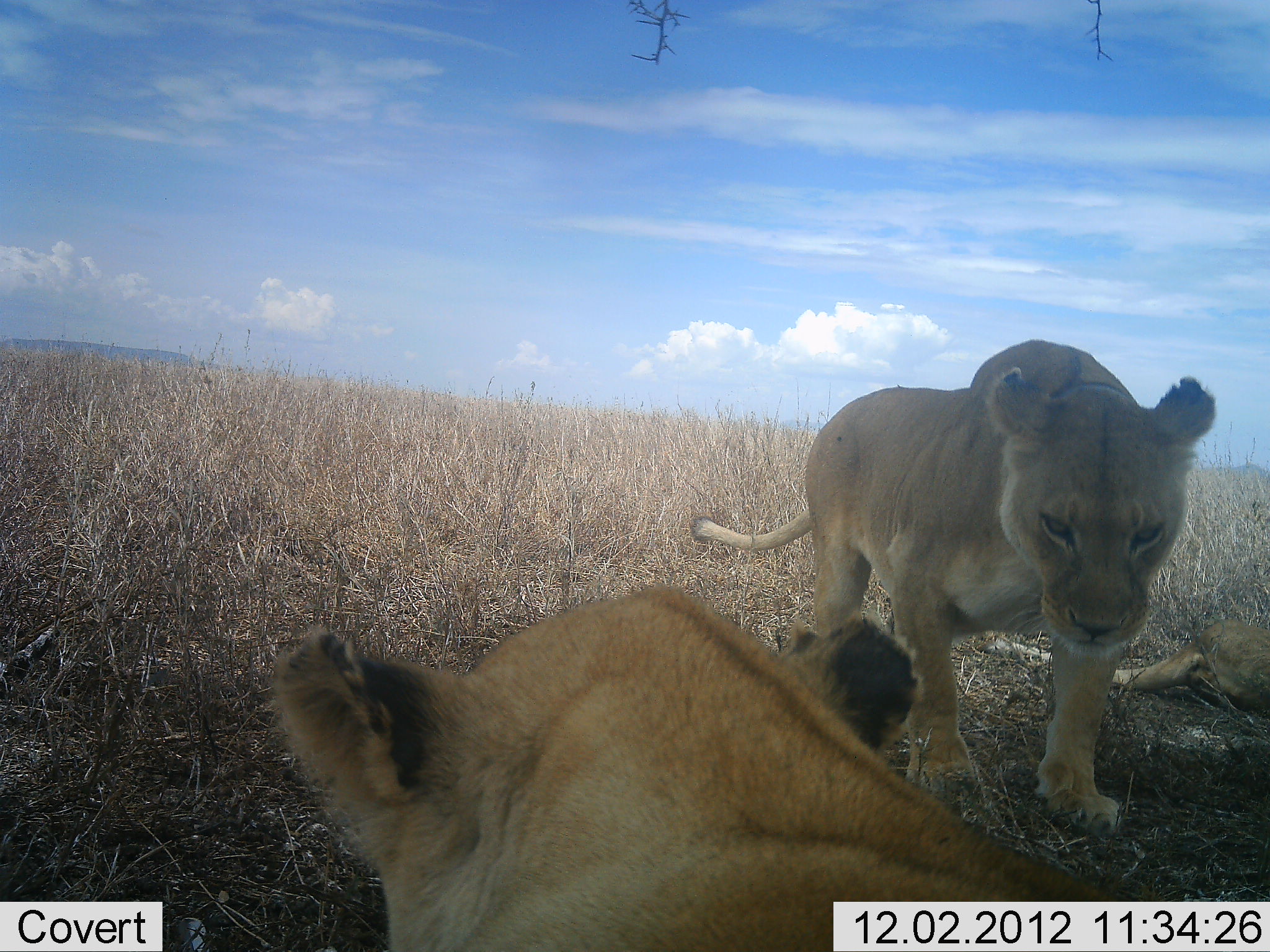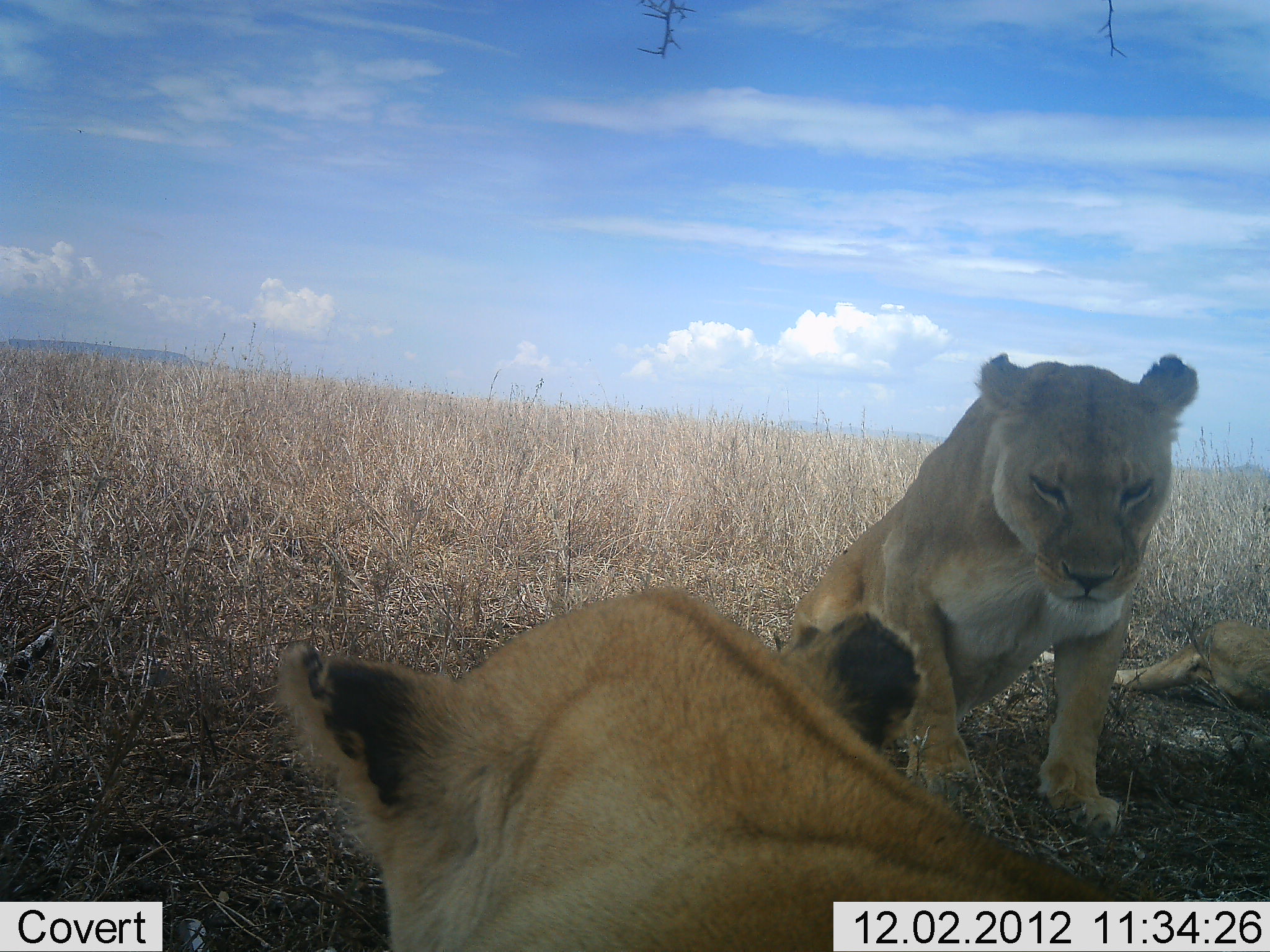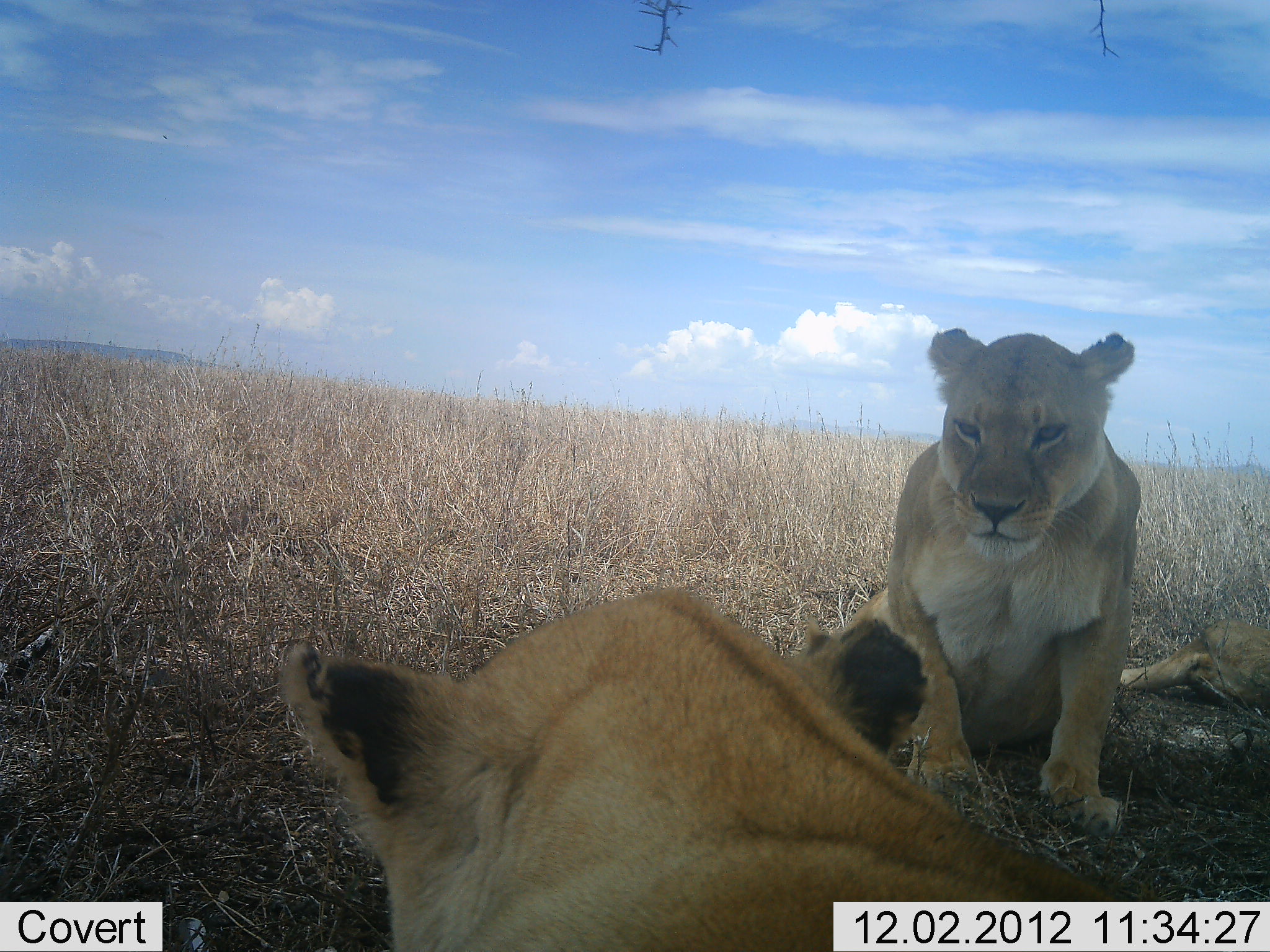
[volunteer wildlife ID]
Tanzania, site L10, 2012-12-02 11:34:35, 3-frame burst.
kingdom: Animalia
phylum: Chordata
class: Mammalia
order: Carnivora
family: Felidae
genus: Panthera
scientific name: Panthera leo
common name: lion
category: lionfemale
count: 3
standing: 0%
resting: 100%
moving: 0%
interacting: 0%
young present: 10%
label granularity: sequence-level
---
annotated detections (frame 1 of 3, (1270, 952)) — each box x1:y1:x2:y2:
animal: 268:587:1129:950; 691:341:1217:843; 990:616:1269:715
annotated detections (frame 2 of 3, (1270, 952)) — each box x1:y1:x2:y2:
animal: 282:590:1181:950; 790:349:1202:842; 1034:616:1269:718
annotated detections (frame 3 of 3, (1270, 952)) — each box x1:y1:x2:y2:
animal: 281:588:1140:952; 819:324:1142:842; 1118:616:1269:712